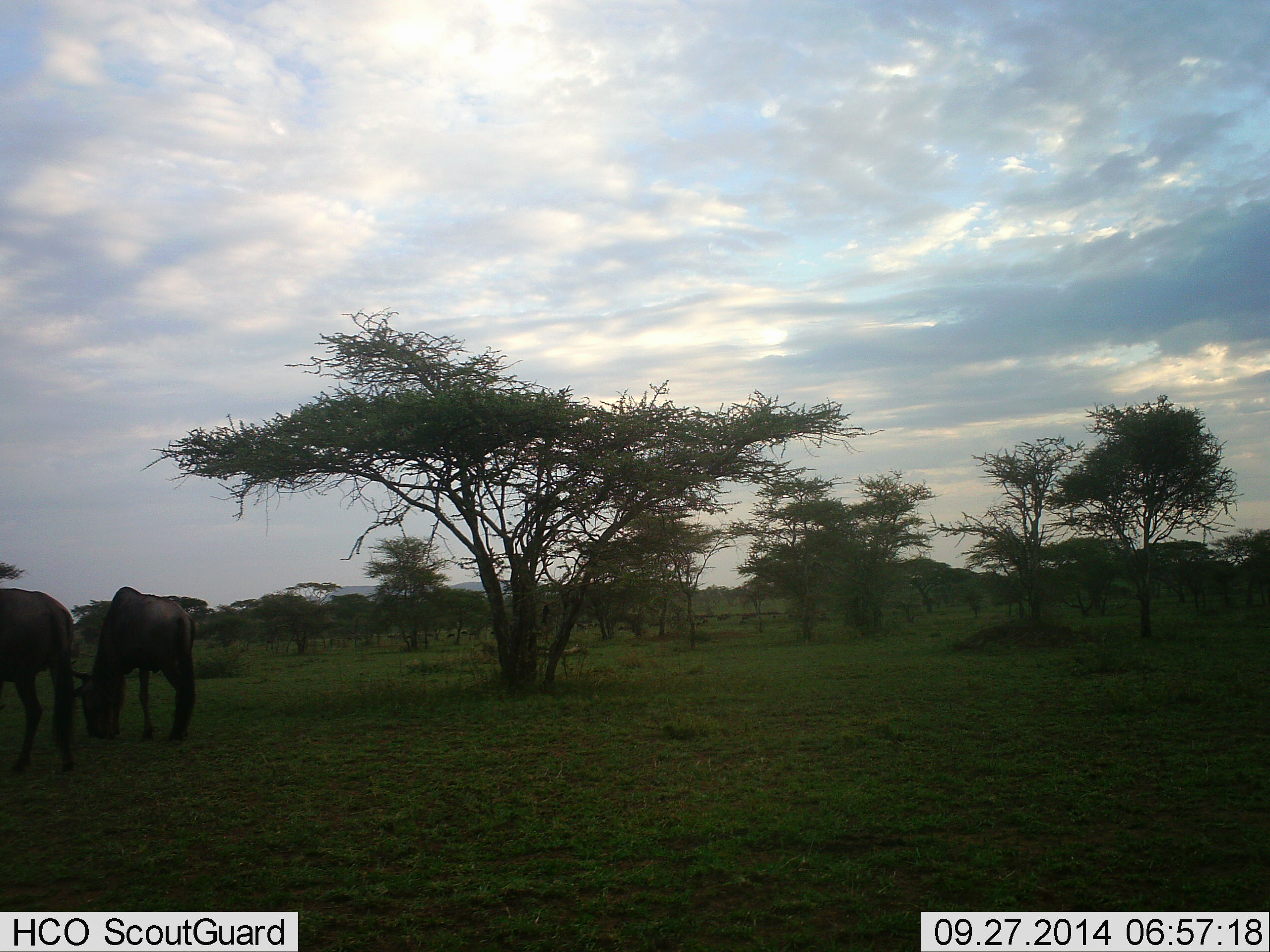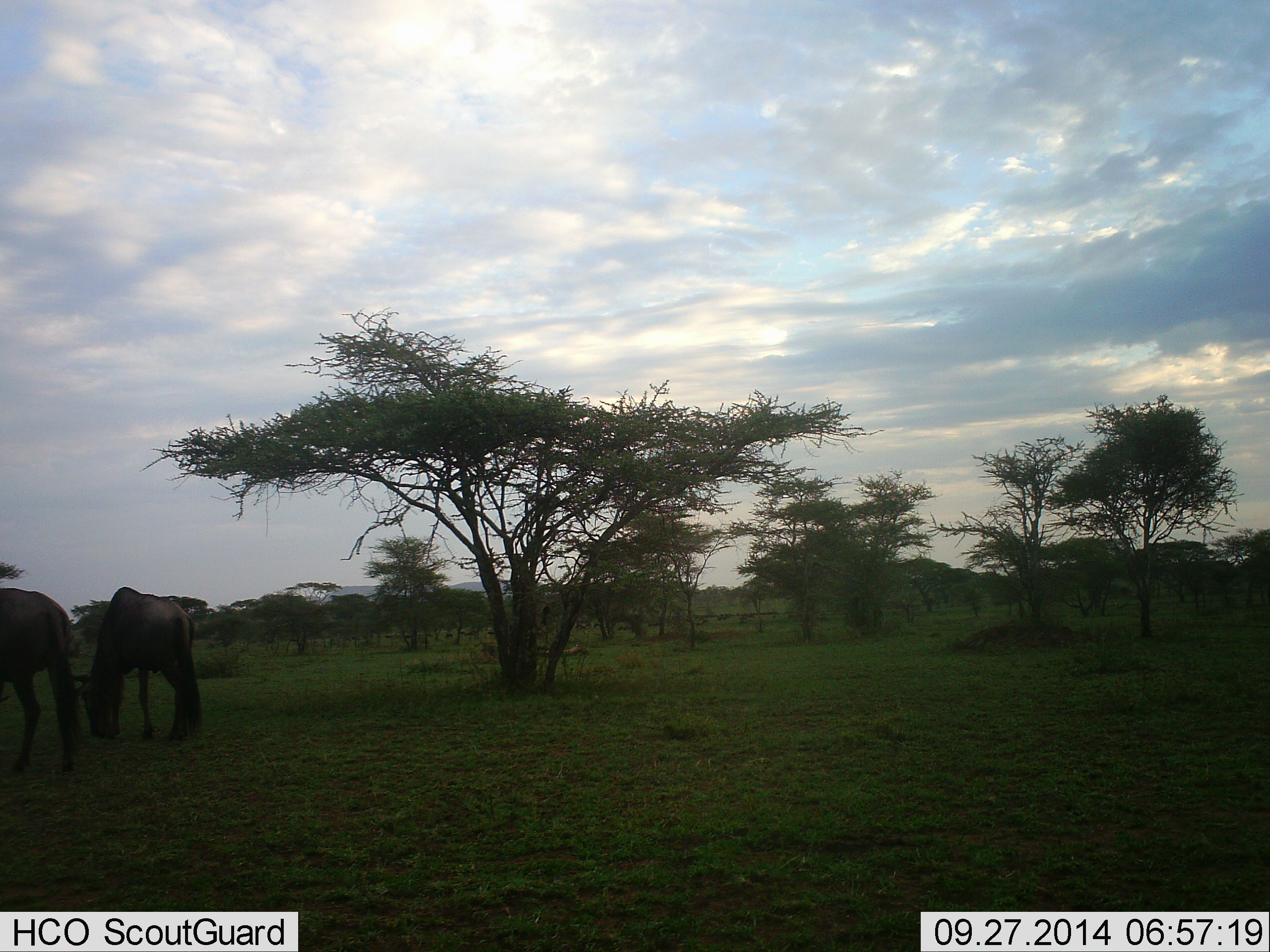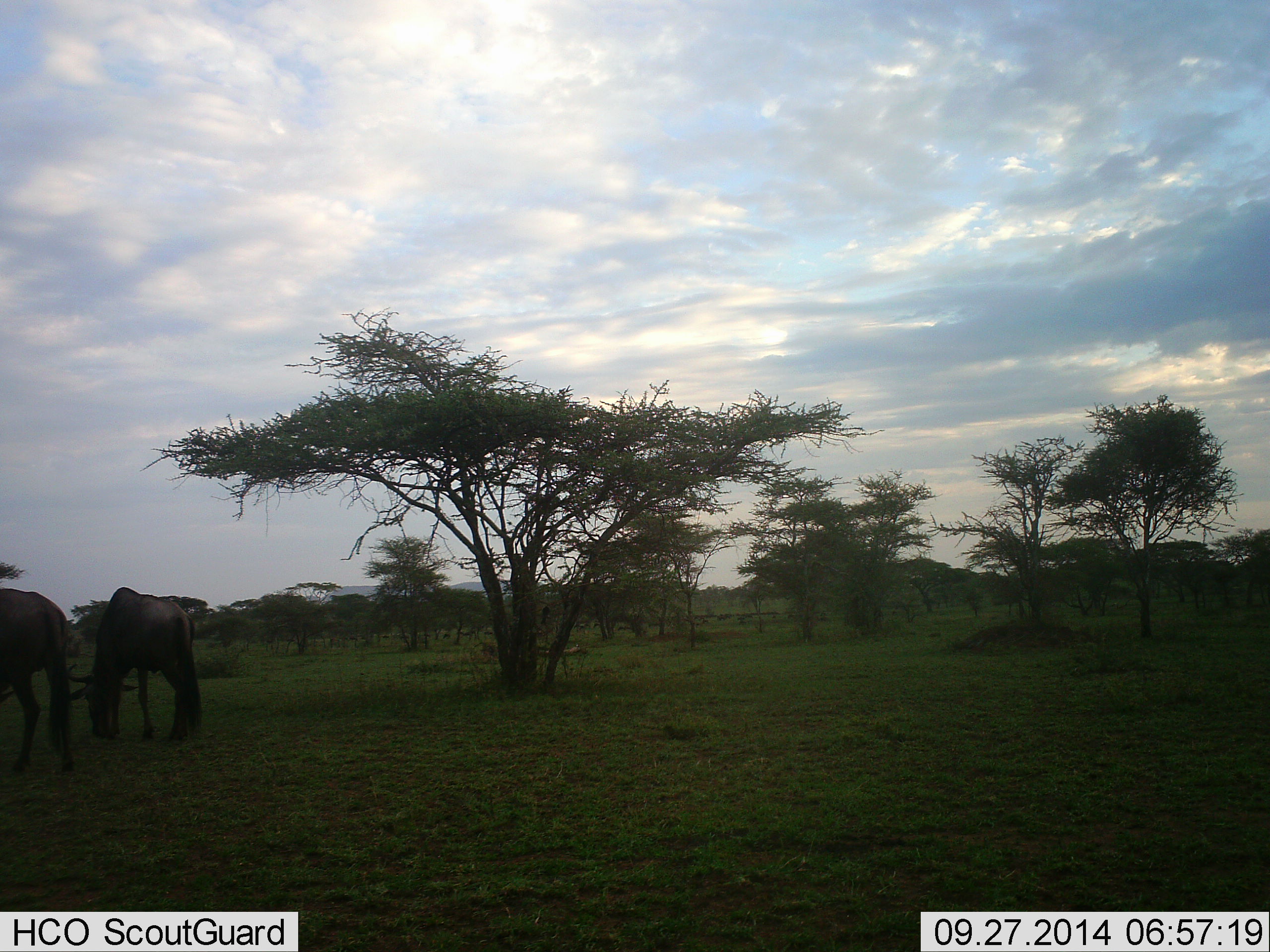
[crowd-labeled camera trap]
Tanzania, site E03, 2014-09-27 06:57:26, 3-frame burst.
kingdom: Animalia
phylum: Chordata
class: Mammalia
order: Artiodactyla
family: Bovidae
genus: Connochaetes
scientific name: Connochaetes taurinus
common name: blue wildebeest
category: wildebeest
Wildebeest (blue wildebeest) (Connochaetes taurinus), count 2. Behavior (volunteer vote fractions): standing 0%, resting 0%, moving 10%, interacting 0%. Young present (vote fraction): 0%. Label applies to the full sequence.